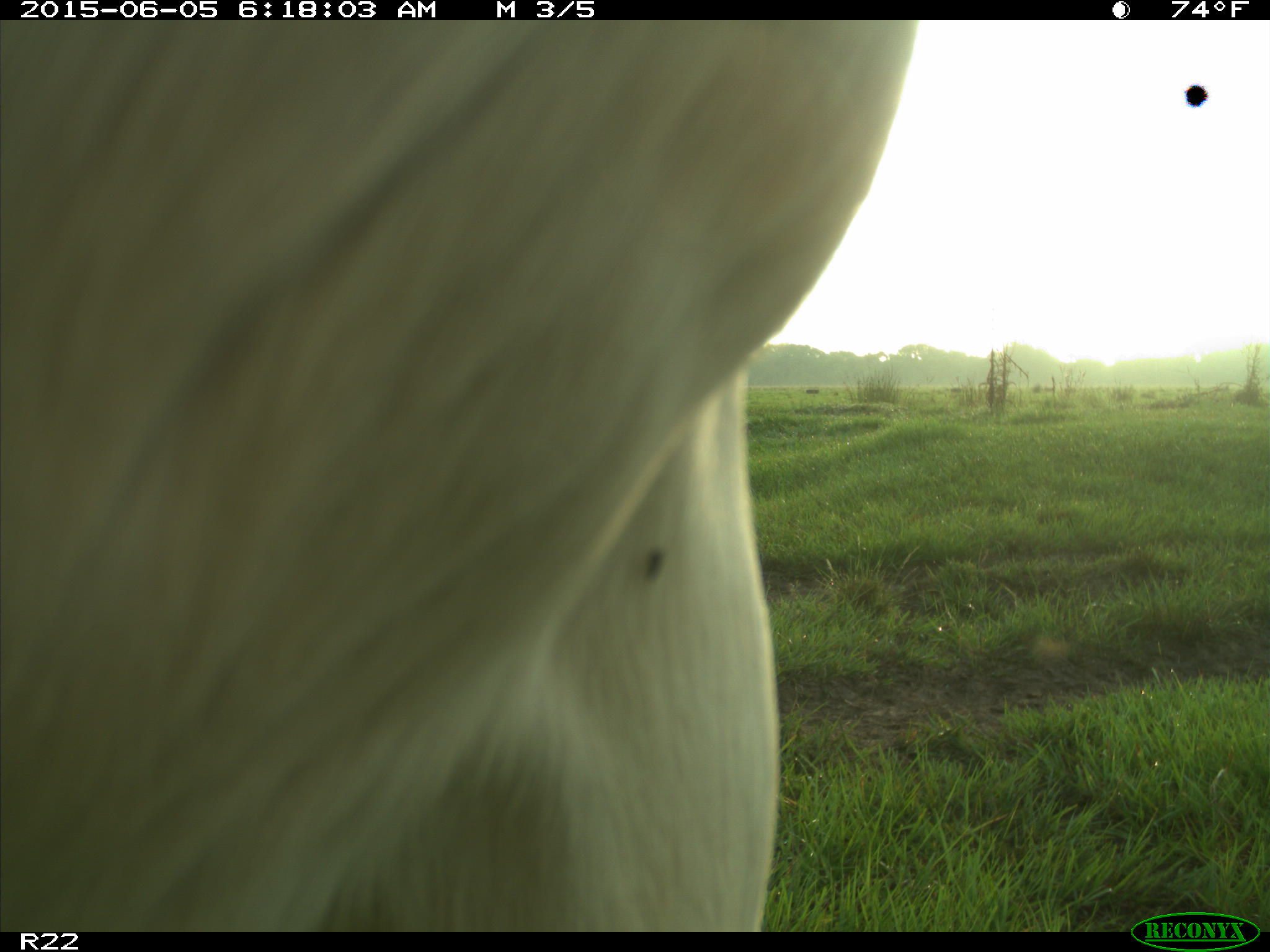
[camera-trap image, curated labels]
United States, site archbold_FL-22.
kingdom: Animalia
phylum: Chordata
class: Mammalia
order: Artiodactyla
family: Bovidae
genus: Bos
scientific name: Bos taurus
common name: domestic cow